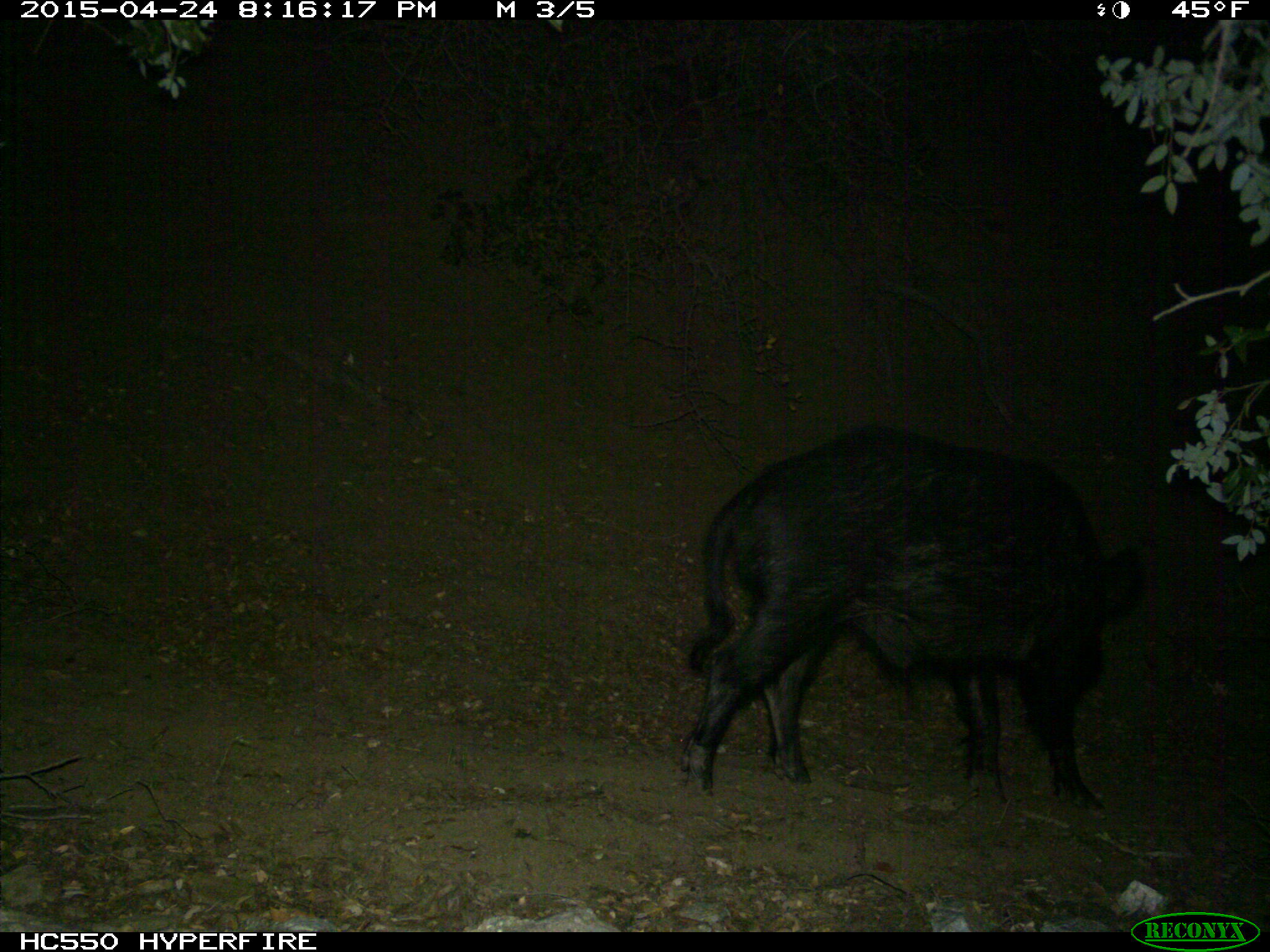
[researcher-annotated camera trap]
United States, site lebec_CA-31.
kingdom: Animalia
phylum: Chordata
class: Mammalia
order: Artiodactyla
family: Suidae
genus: Sus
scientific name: Sus scrofa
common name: wild boar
Sus scrofa (wild boar).